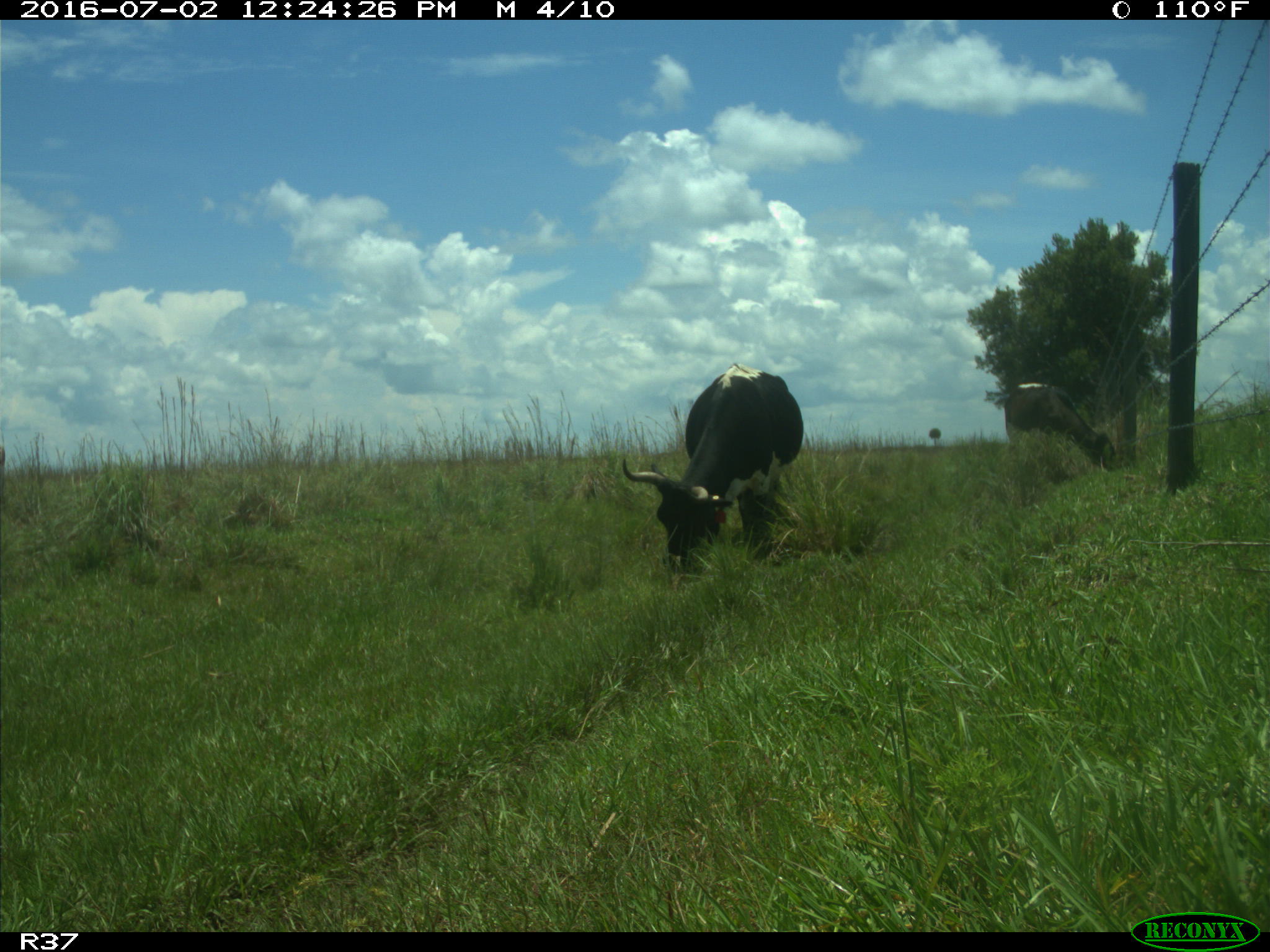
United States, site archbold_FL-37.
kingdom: Animalia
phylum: Chordata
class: Mammalia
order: Artiodactyla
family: Bovidae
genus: Bos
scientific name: Bos taurus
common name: domestic cow